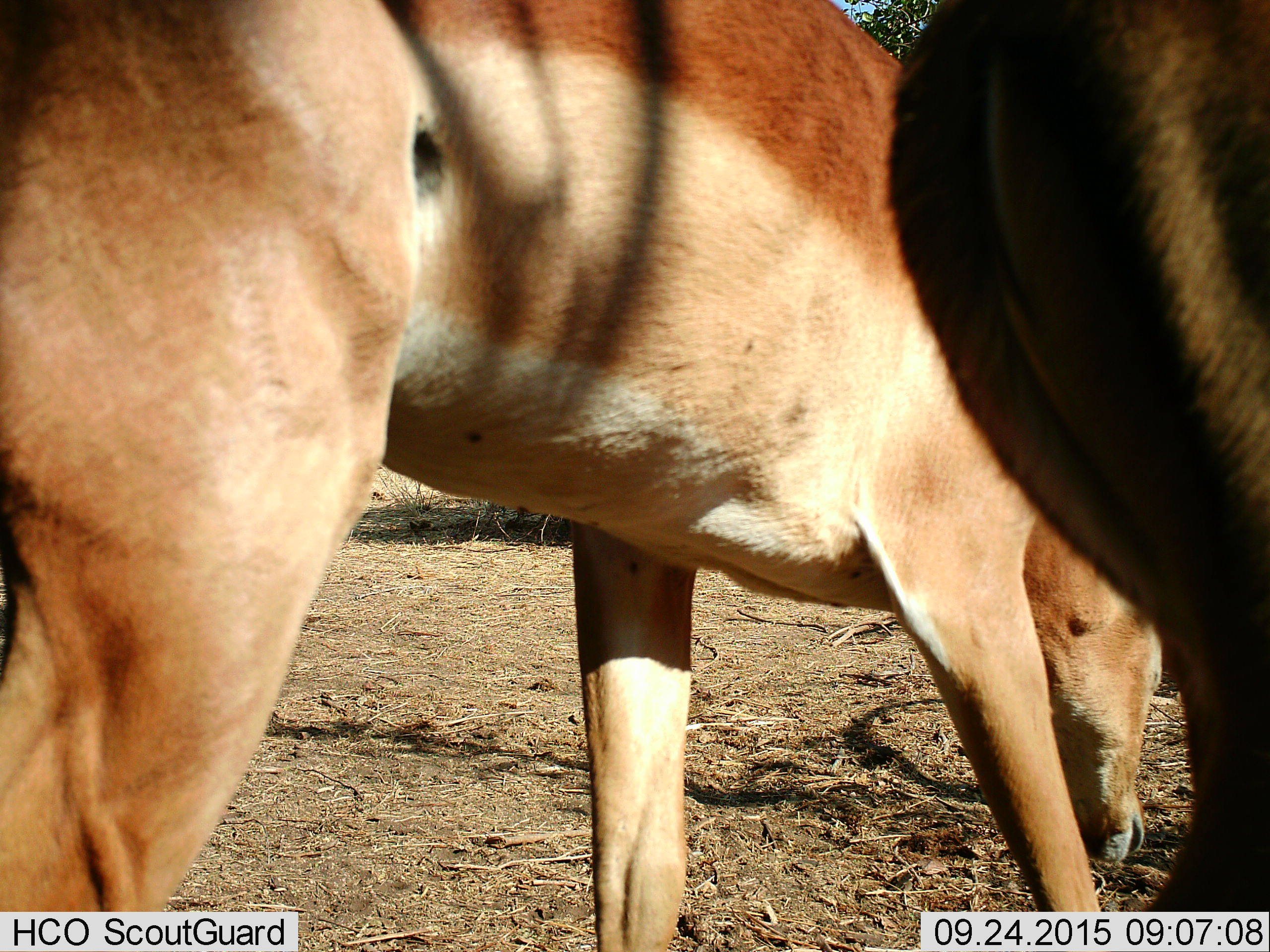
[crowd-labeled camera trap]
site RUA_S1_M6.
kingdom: Animalia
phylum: Chordata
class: Mammalia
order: Artiodactyla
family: Bovidae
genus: Aepyceros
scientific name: Aepyceros melampus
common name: impala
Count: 2.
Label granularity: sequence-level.